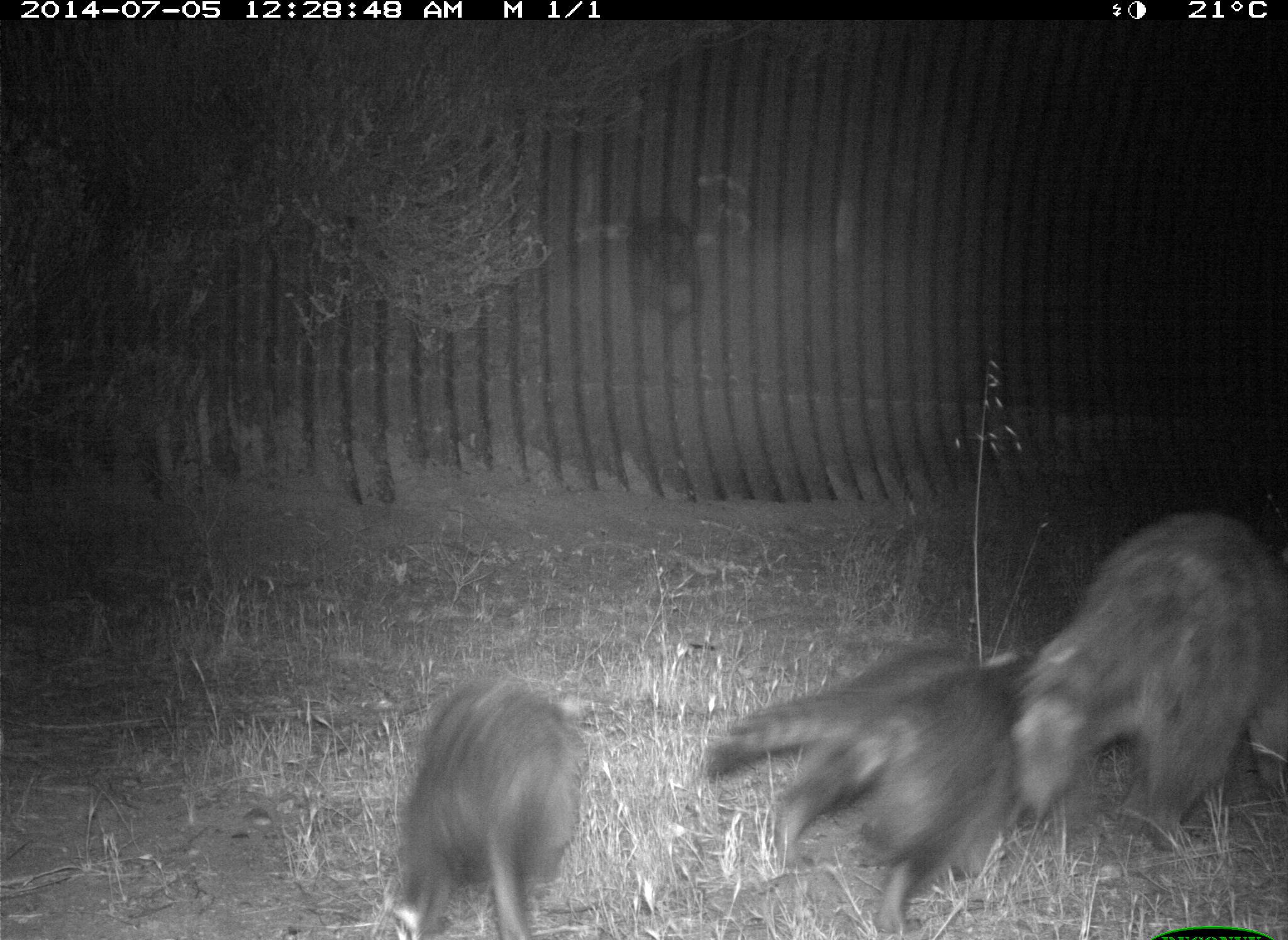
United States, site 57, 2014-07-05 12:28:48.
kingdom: Animalia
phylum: Chordata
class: Mammalia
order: Carnivora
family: Procyonidae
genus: Procyon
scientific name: Procyon lotor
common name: raccoon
Raccoon (Procyon lotor).